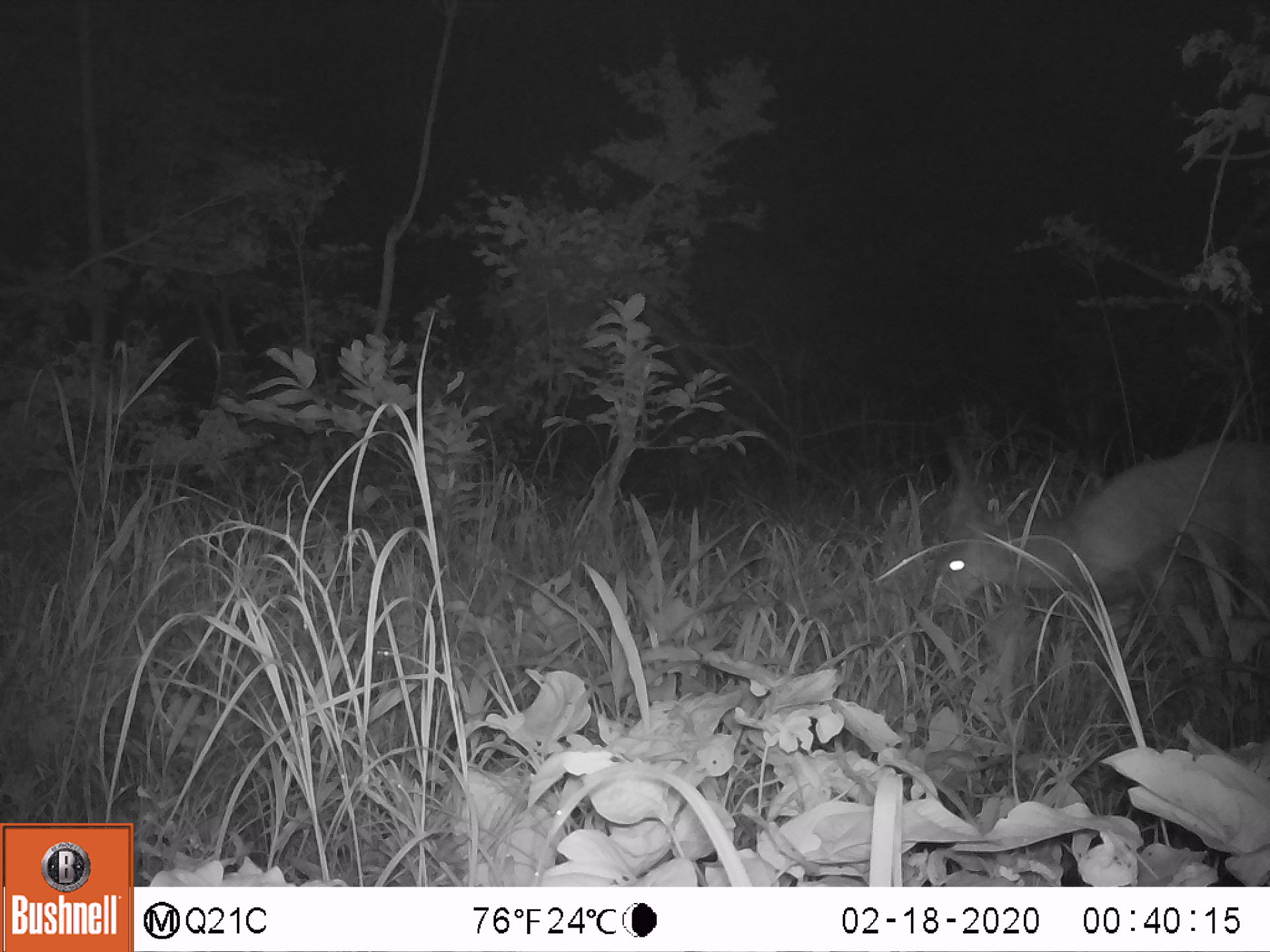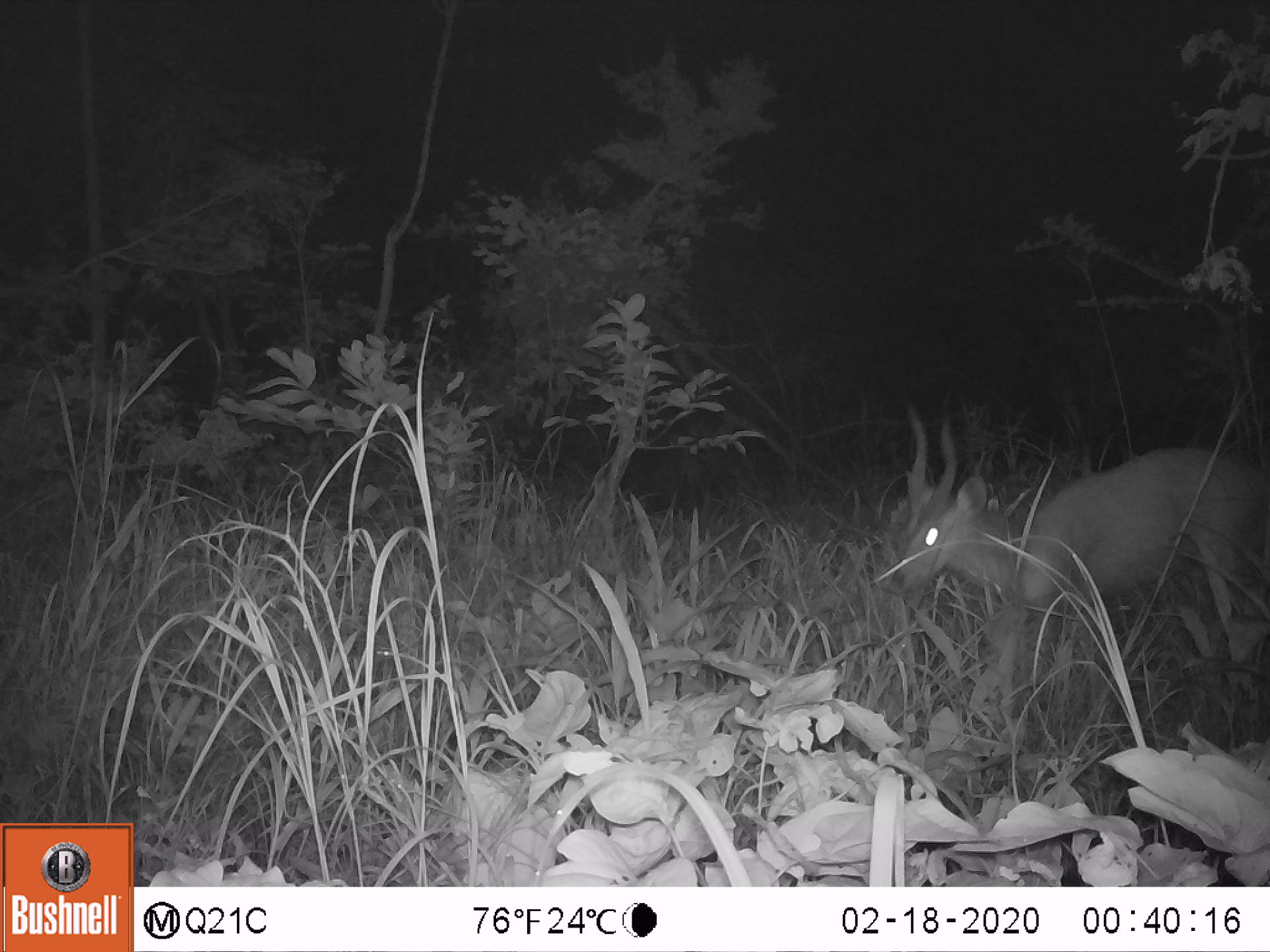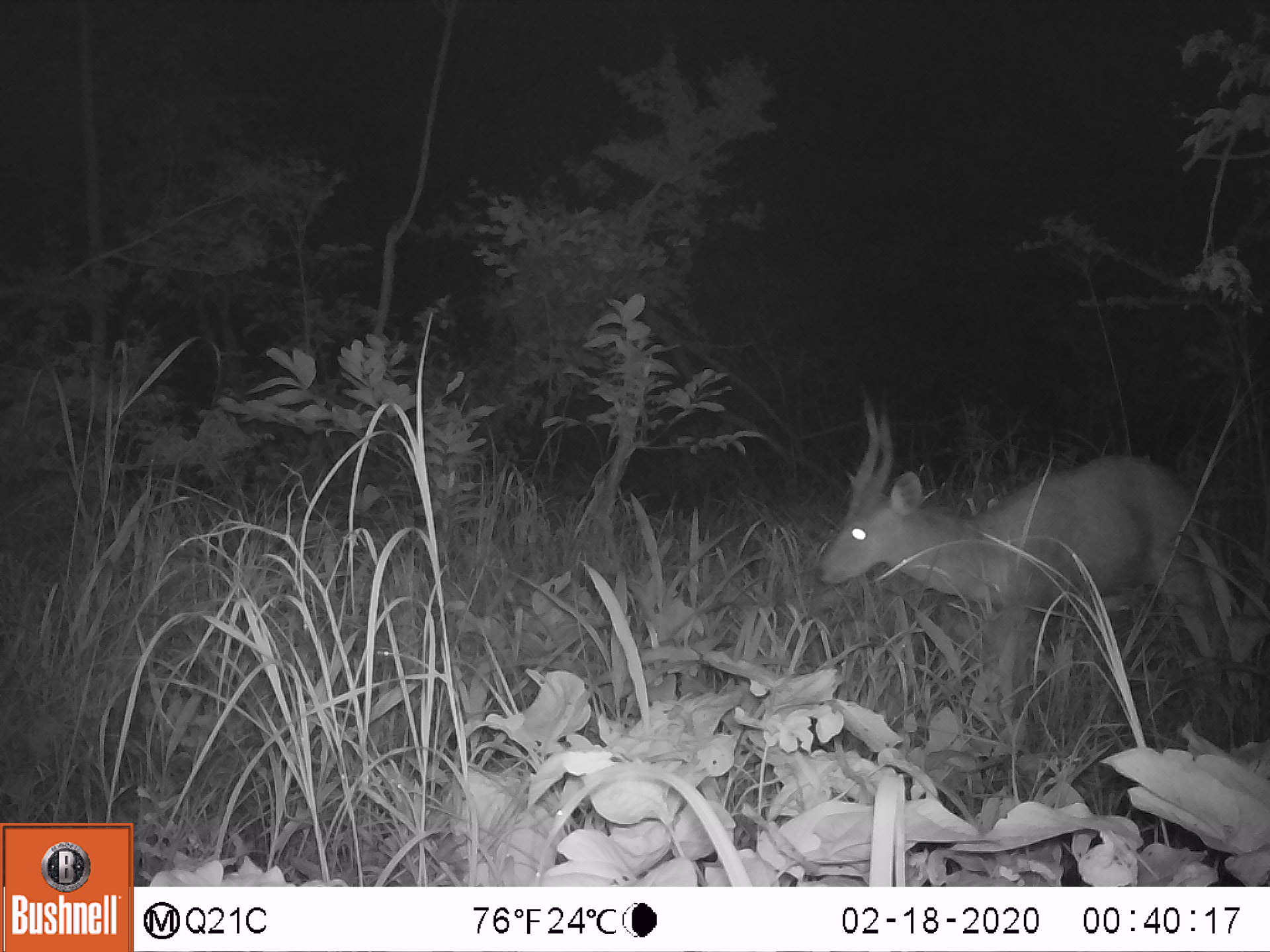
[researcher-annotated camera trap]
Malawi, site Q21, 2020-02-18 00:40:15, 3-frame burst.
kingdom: Animalia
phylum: Chordata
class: Mammalia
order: Artiodactyla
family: Bovidae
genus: Tragelaphus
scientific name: Tragelaphus sylvaticus sylvaticus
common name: cape bushbuck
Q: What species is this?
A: Cape bushbuck (Tragelaphus sylvaticus sylvaticus).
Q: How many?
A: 1.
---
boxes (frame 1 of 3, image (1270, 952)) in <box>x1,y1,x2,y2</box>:
cape bushbuck: <box>914,426,1269,669</box>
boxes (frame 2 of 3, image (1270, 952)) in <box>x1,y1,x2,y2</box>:
cape bushbuck: <box>889,404,1264,661</box>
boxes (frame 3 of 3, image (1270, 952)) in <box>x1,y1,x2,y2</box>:
cape bushbuck: <box>806,385,1237,684</box>